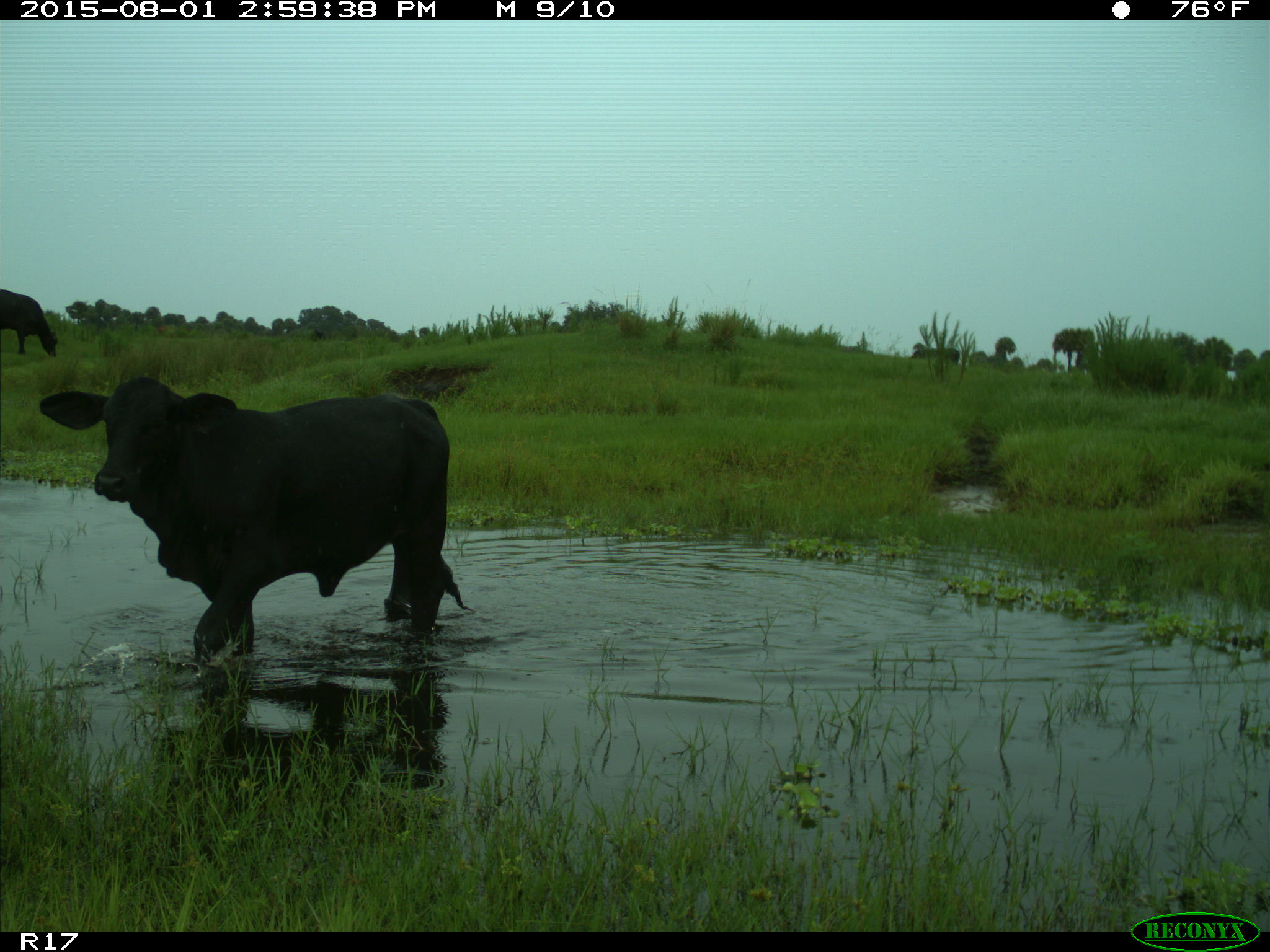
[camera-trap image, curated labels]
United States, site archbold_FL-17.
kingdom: Animalia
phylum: Chordata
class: Mammalia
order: Artiodactyla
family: Bovidae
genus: Bos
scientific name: Bos taurus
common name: domestic cow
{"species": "Bos taurus (domestic cow)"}